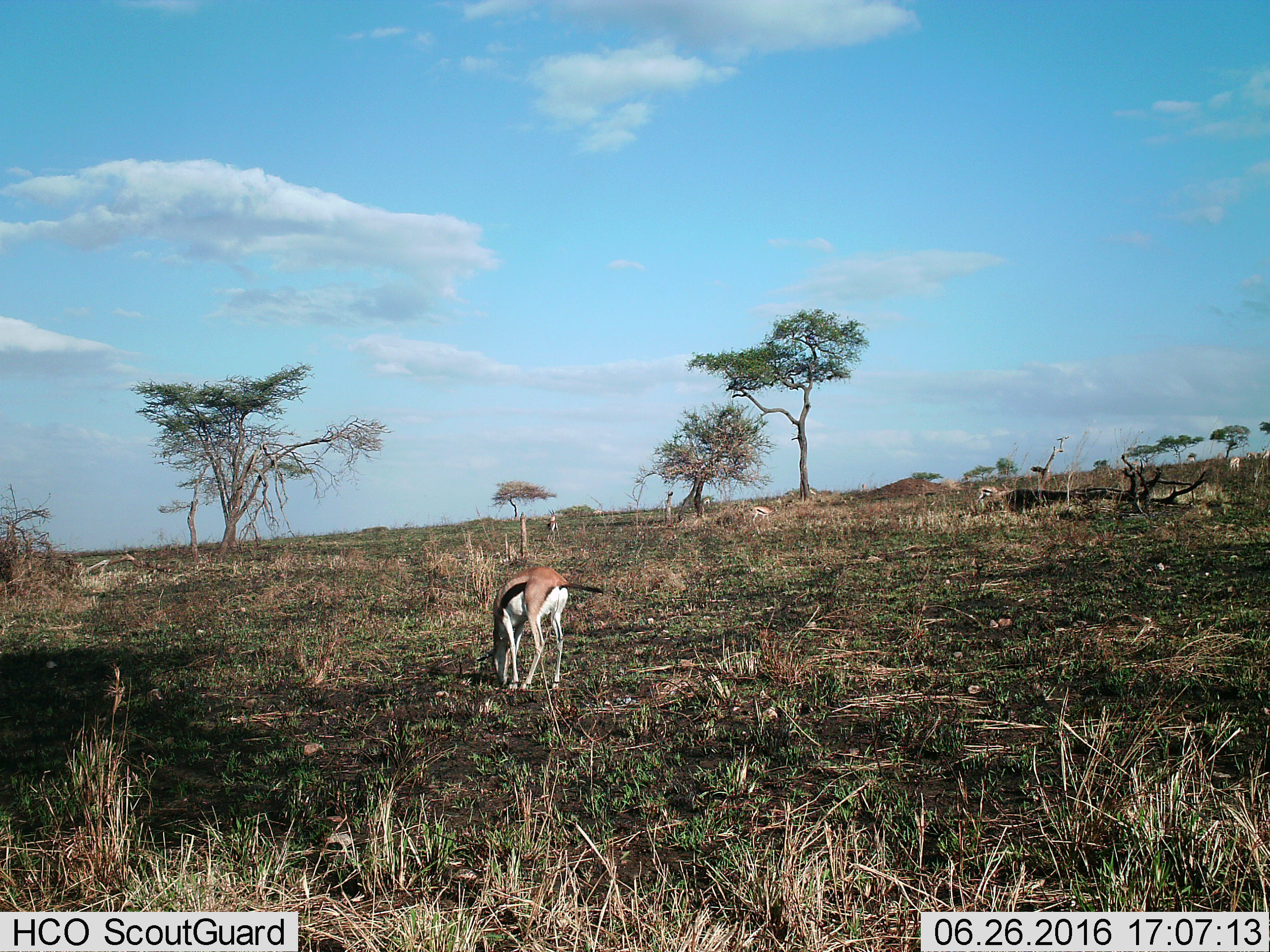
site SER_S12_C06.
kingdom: Animalia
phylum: Chordata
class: Mammalia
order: Artiodactyla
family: Bovidae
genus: Eudorcas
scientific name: Eudorcas thomsonii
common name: thomson's gazelle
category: gazellethomsons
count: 4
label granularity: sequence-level